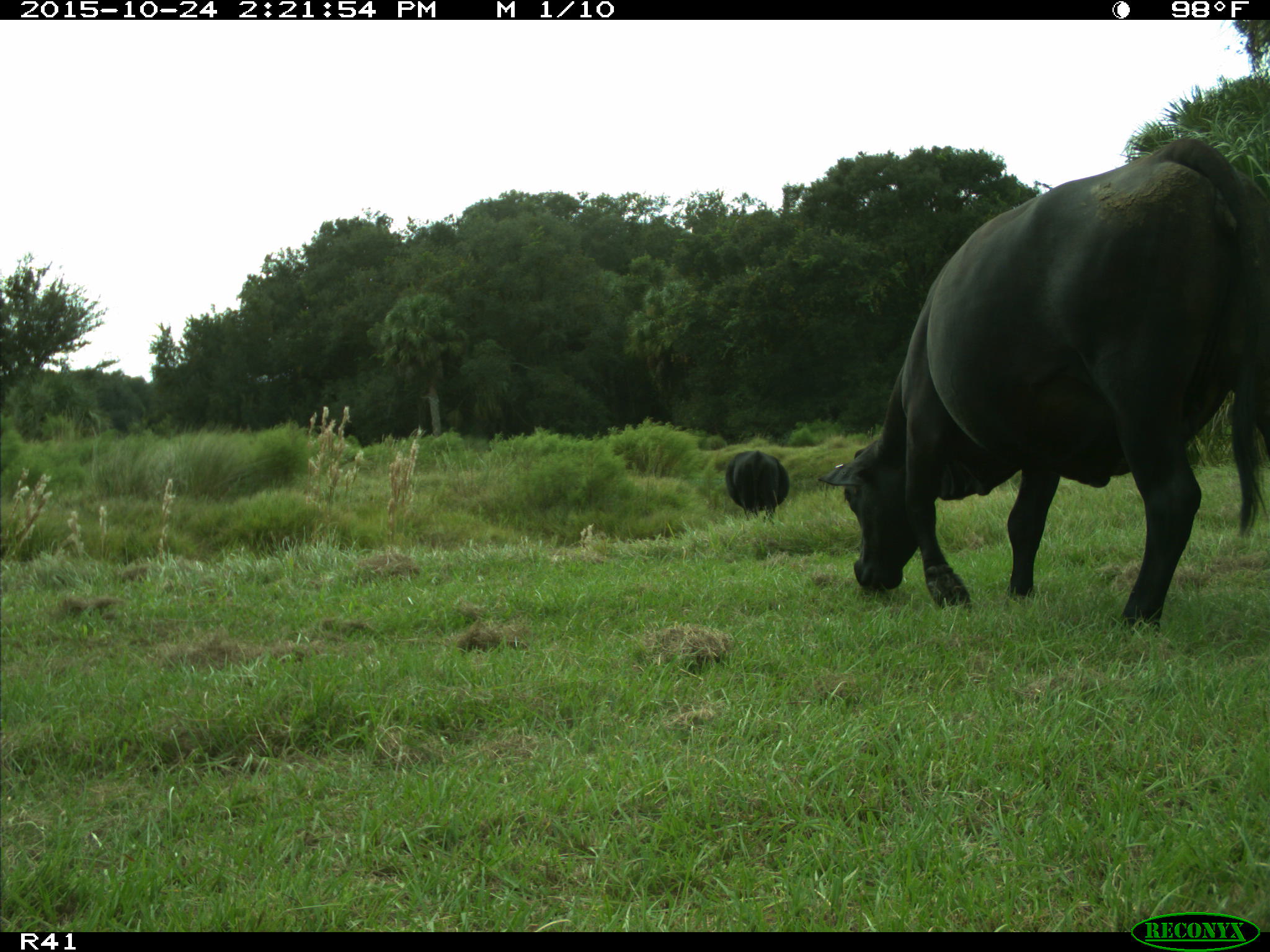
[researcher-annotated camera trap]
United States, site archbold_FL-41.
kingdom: Animalia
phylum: Chordata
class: Mammalia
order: Artiodactyla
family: Bovidae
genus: Bos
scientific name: Bos taurus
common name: domestic cow